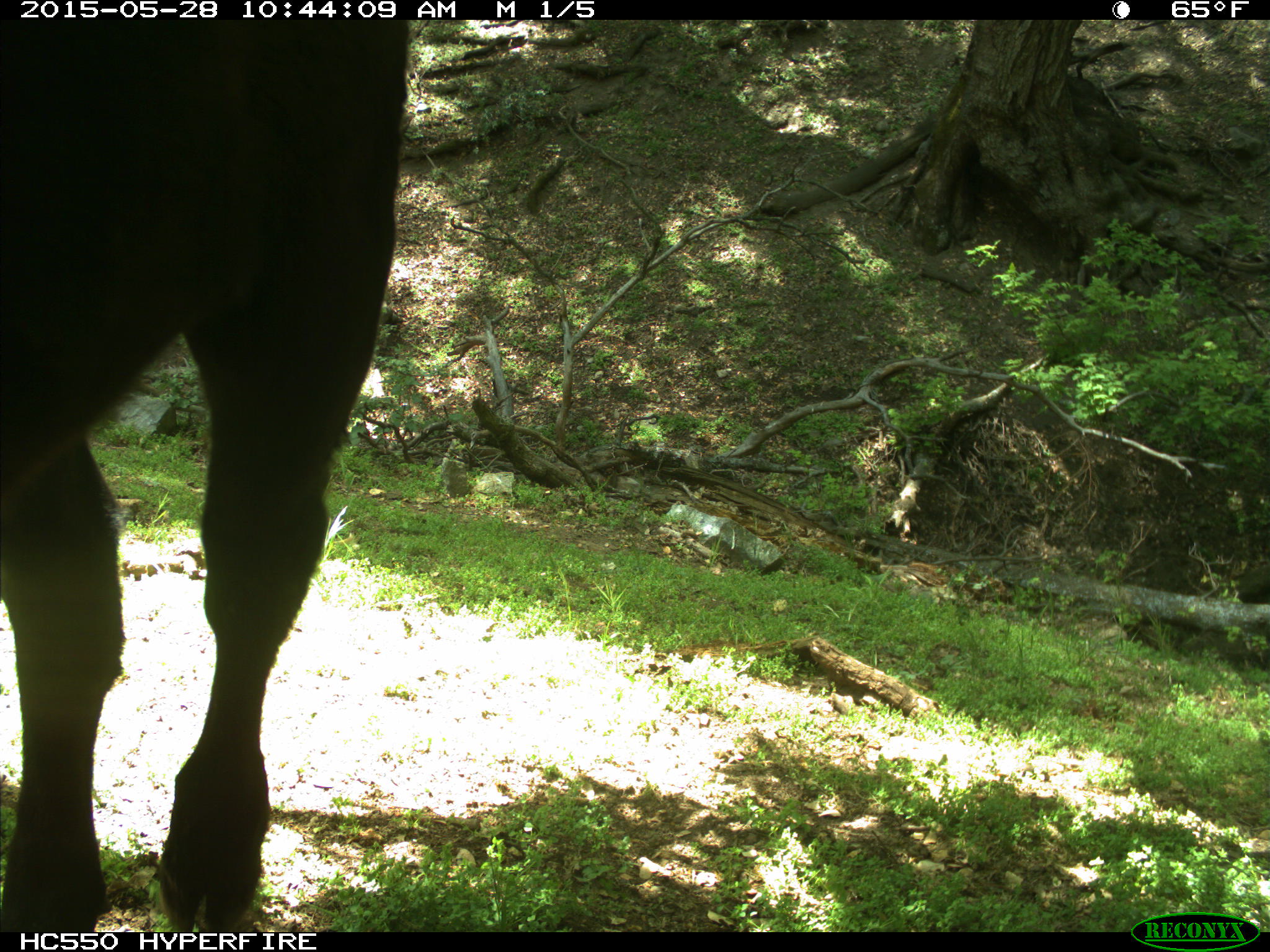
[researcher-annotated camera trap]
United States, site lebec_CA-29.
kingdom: Animalia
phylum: Chordata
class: Mammalia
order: Artiodactyla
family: Bovidae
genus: Bos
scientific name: Bos taurus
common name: domestic cow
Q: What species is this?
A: Bos taurus (domestic cow).